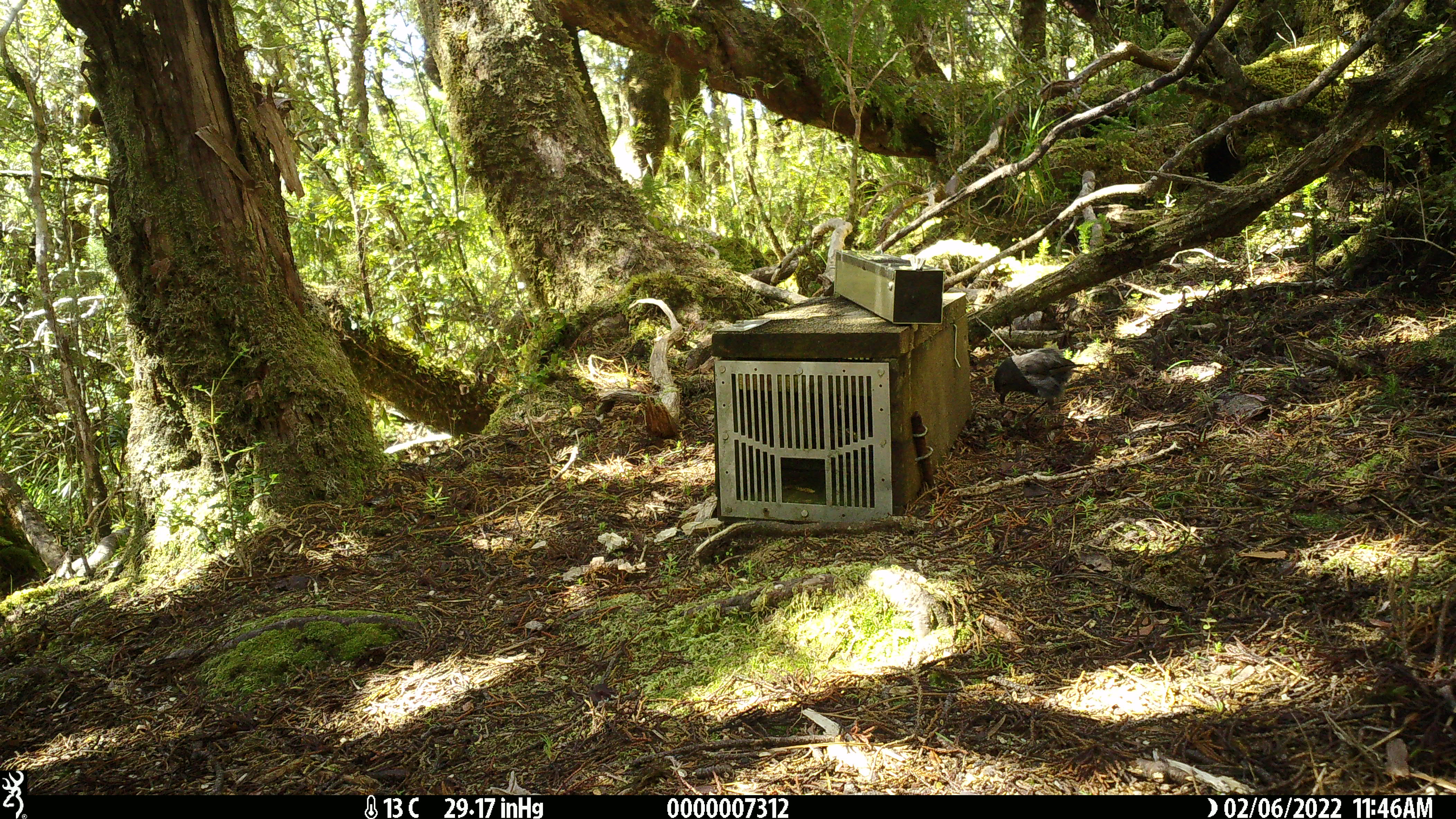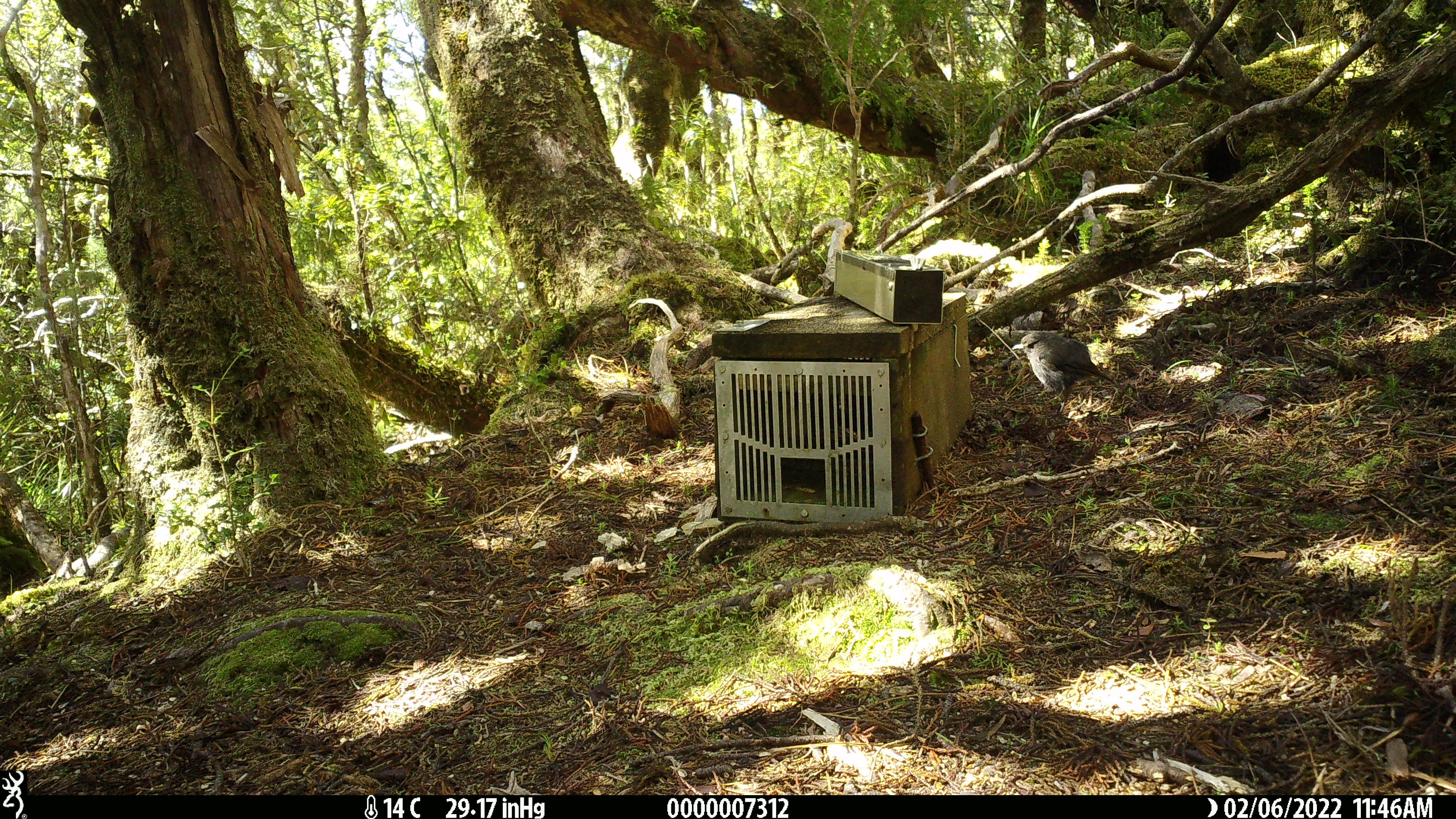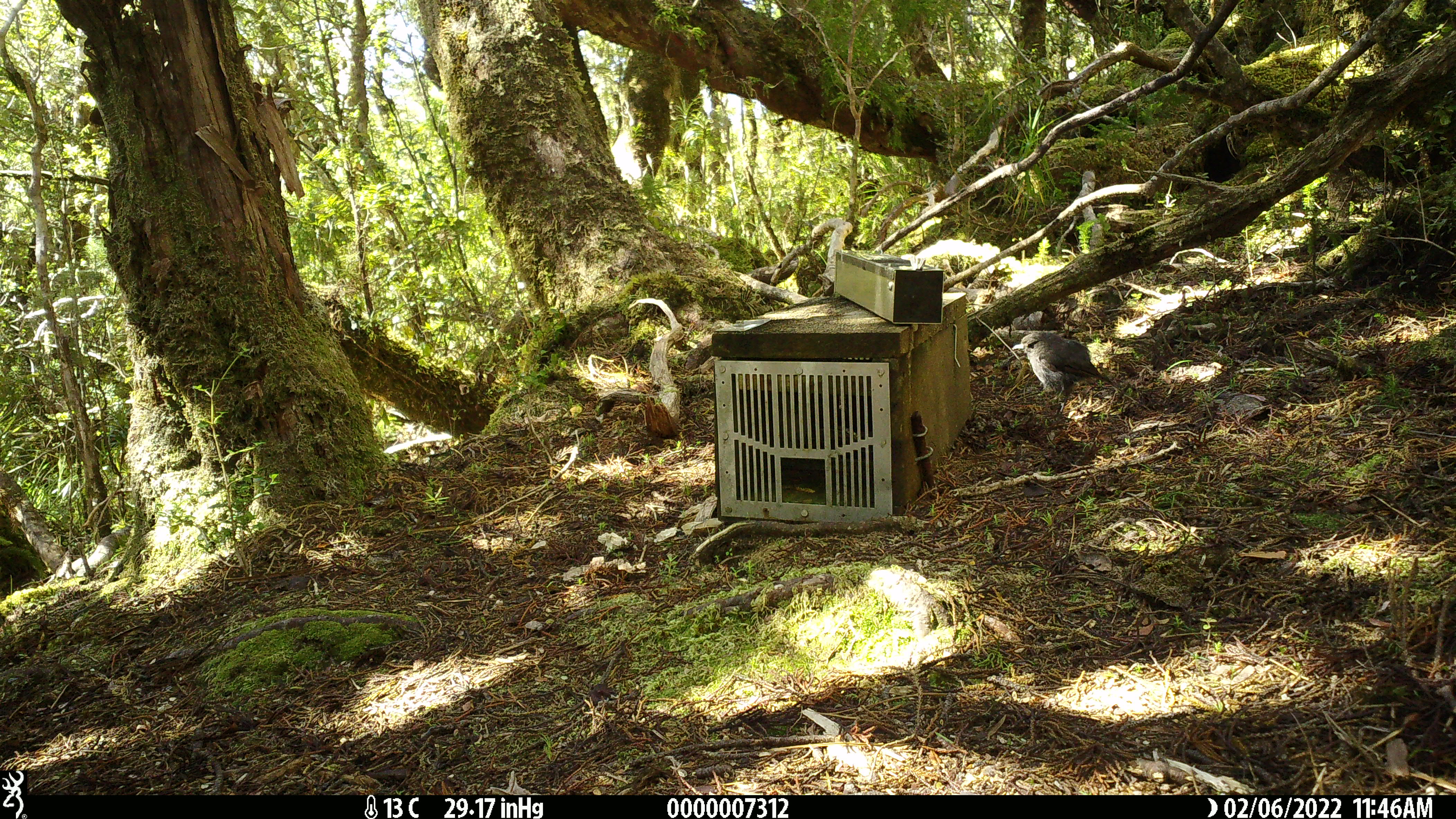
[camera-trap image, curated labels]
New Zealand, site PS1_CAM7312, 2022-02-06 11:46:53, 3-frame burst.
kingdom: Animalia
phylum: Chordata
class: Aves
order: Passeriformes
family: Petroicidae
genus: Petroica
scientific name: Petroica australis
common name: new zealand robin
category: robin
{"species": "robin (new zealand robin) (Petroica australis)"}